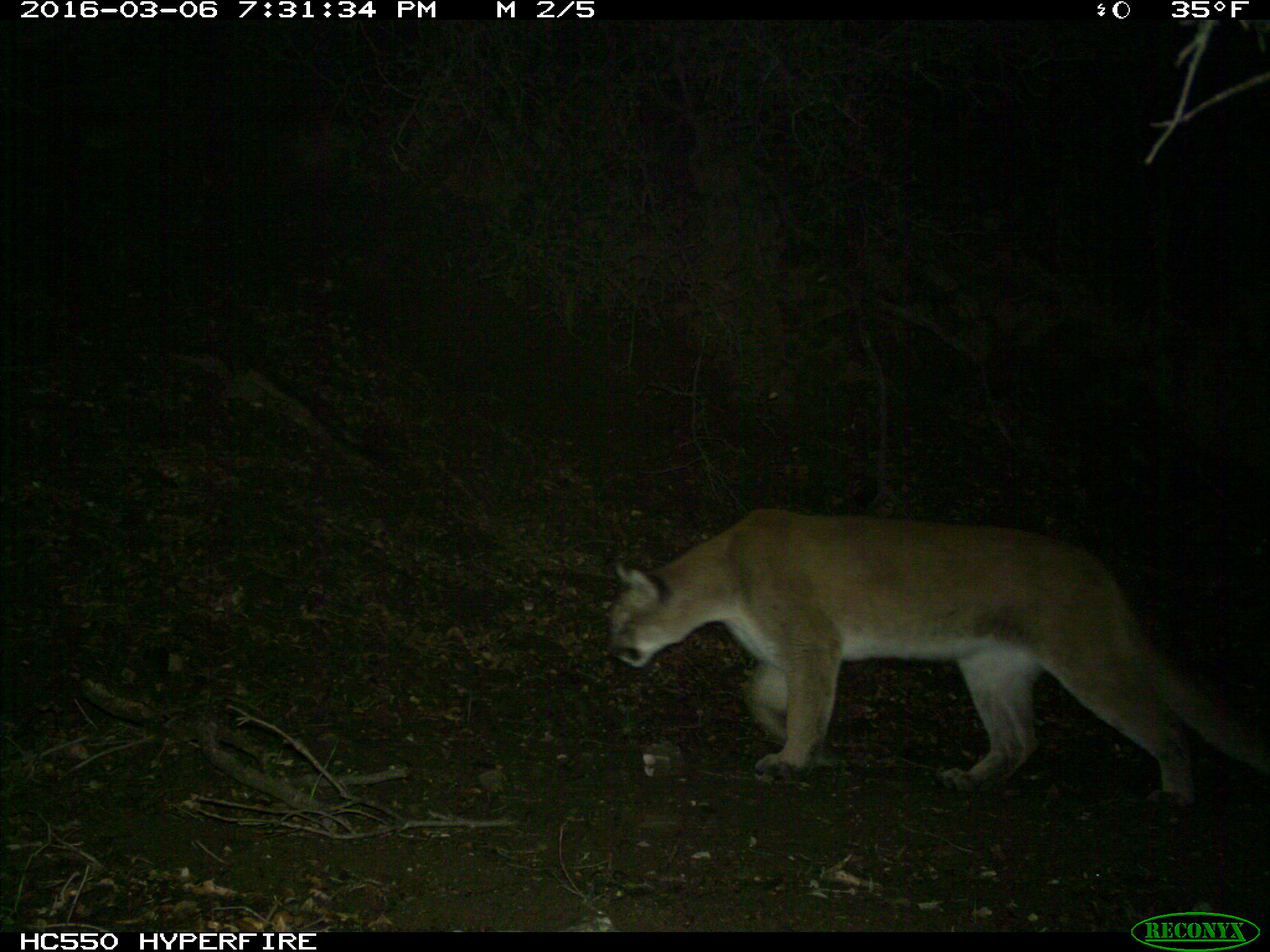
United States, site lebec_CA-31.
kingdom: Animalia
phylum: Chordata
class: Mammalia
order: Carnivora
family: Felidae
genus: Puma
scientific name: Puma concolor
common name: mountain lion